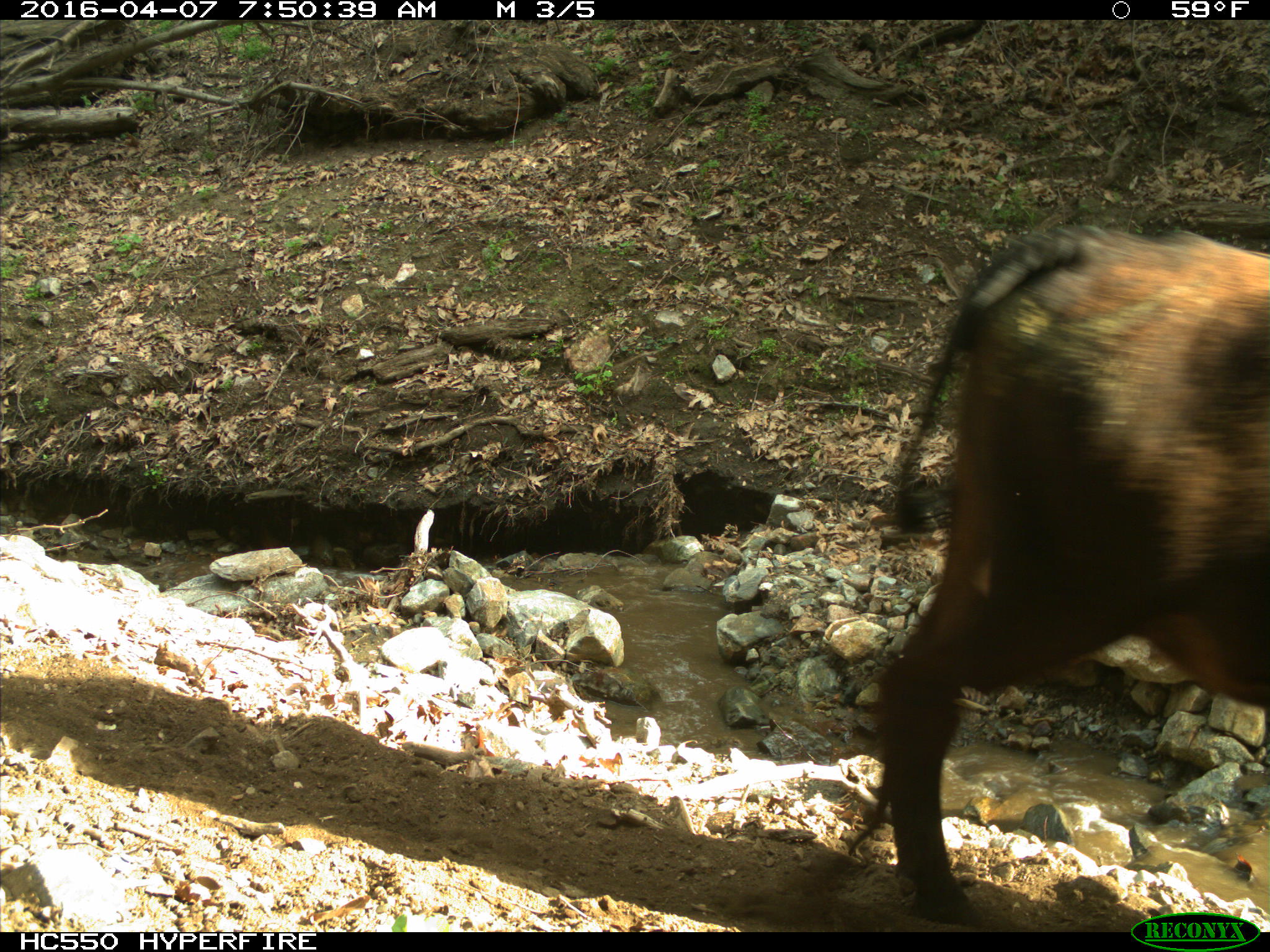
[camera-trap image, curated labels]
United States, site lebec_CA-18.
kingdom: Animalia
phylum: Chordata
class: Mammalia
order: Artiodactyla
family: Bovidae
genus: Bos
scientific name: Bos taurus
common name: domestic cow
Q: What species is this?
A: Bos taurus (domestic cow).